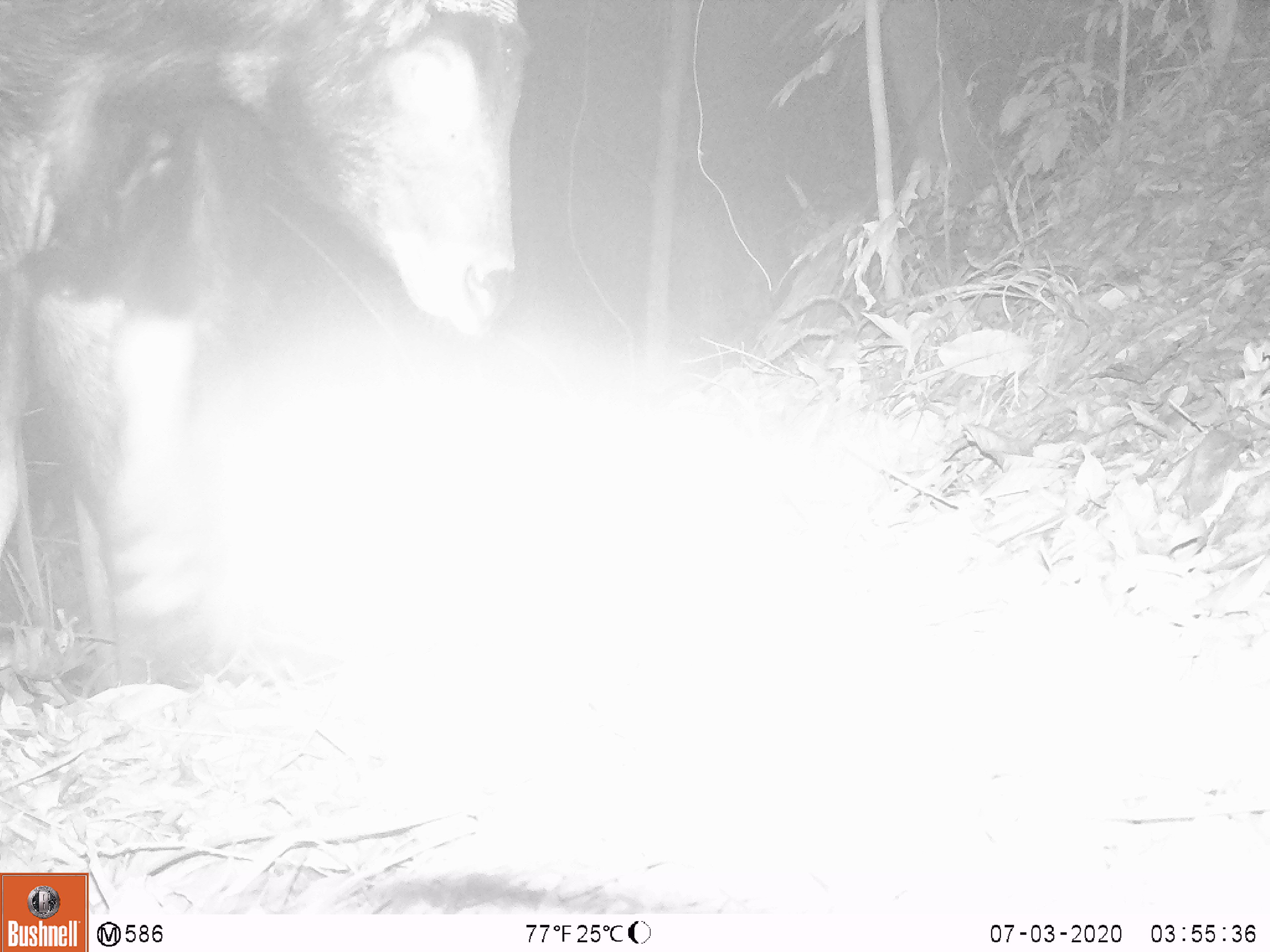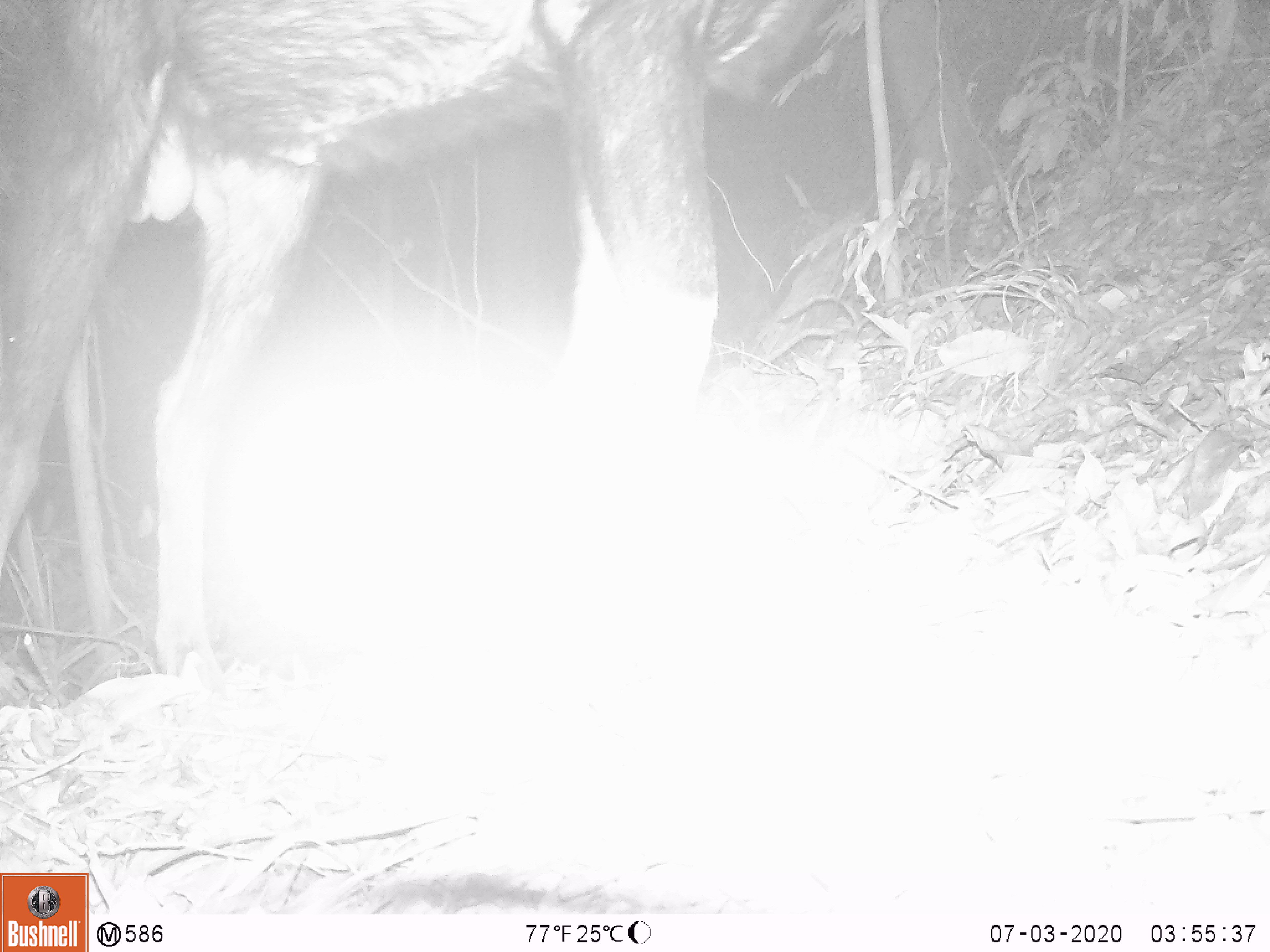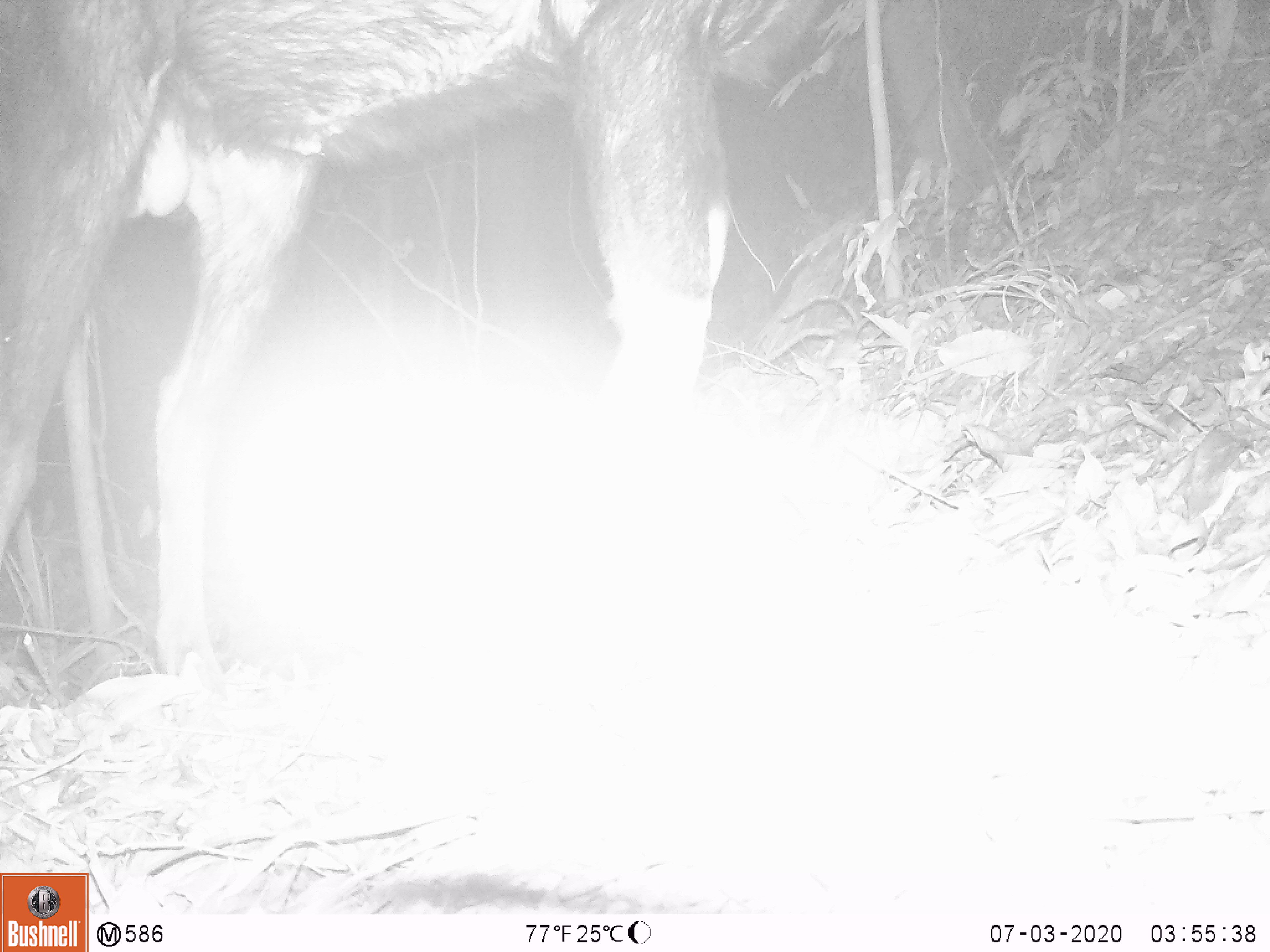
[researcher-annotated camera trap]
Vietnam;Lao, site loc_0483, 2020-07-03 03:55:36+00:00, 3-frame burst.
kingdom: Animalia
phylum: Chordata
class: Mammalia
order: Artiodactyla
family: Bovidae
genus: Capricornis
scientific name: Capricornis sumatraensis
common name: chinese serow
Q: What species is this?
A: Chinese serow (Capricornis sumatraensis).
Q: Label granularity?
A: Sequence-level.